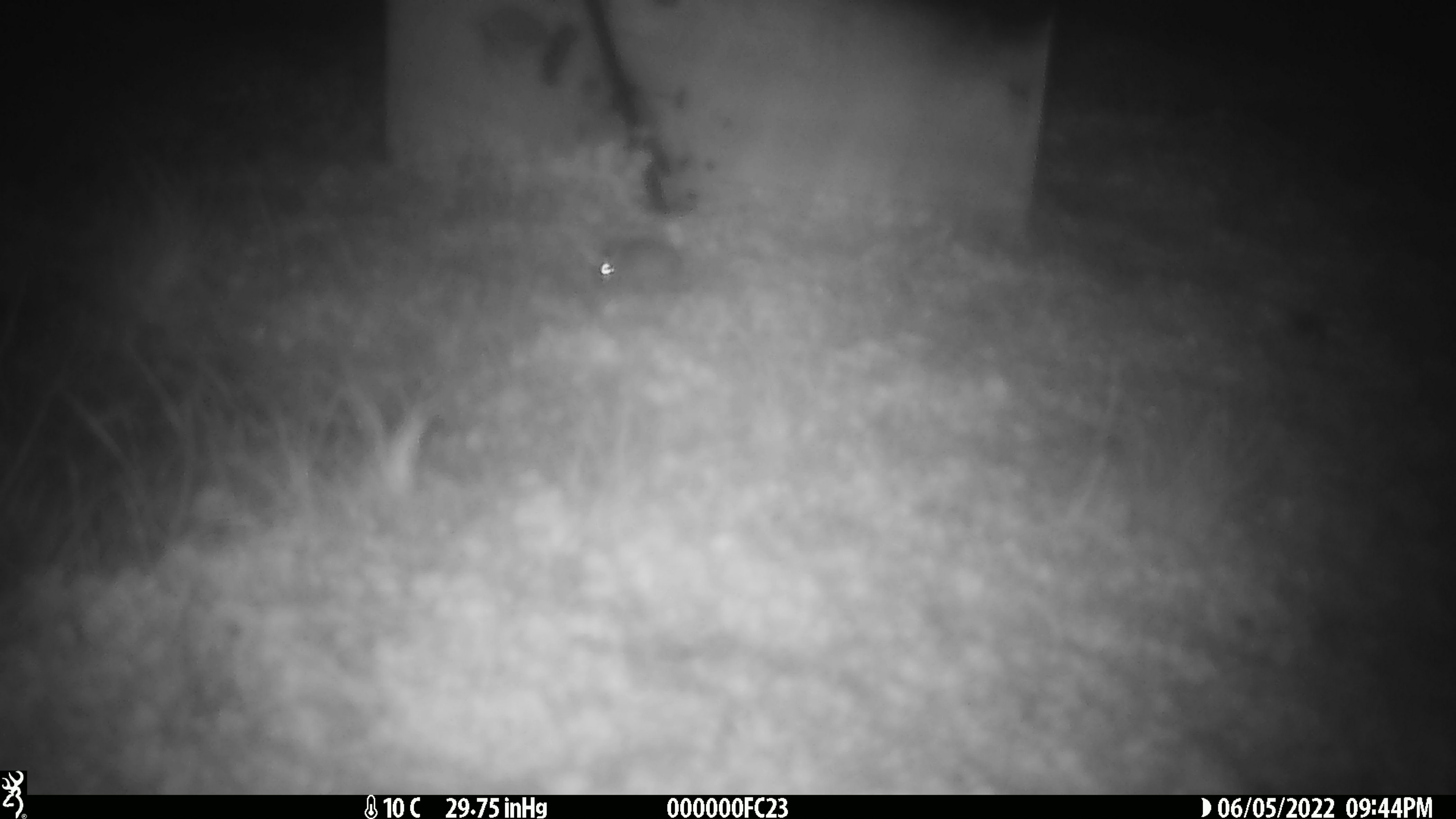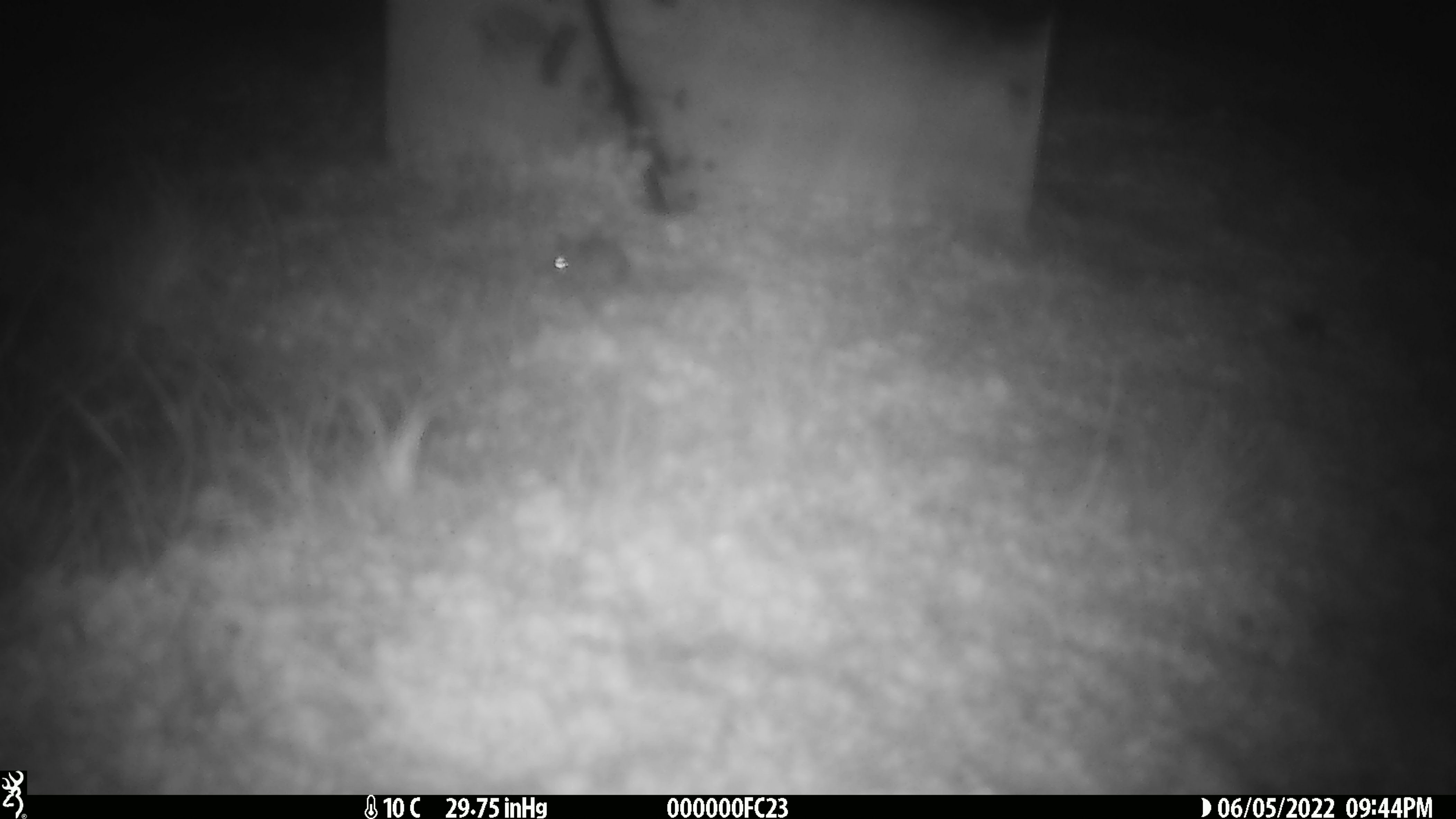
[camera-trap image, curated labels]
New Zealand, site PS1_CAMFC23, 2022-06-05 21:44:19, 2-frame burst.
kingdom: Animalia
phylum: Chordata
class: Mammalia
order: Rodentia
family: Muridae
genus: Mus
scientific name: Mus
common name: mouse